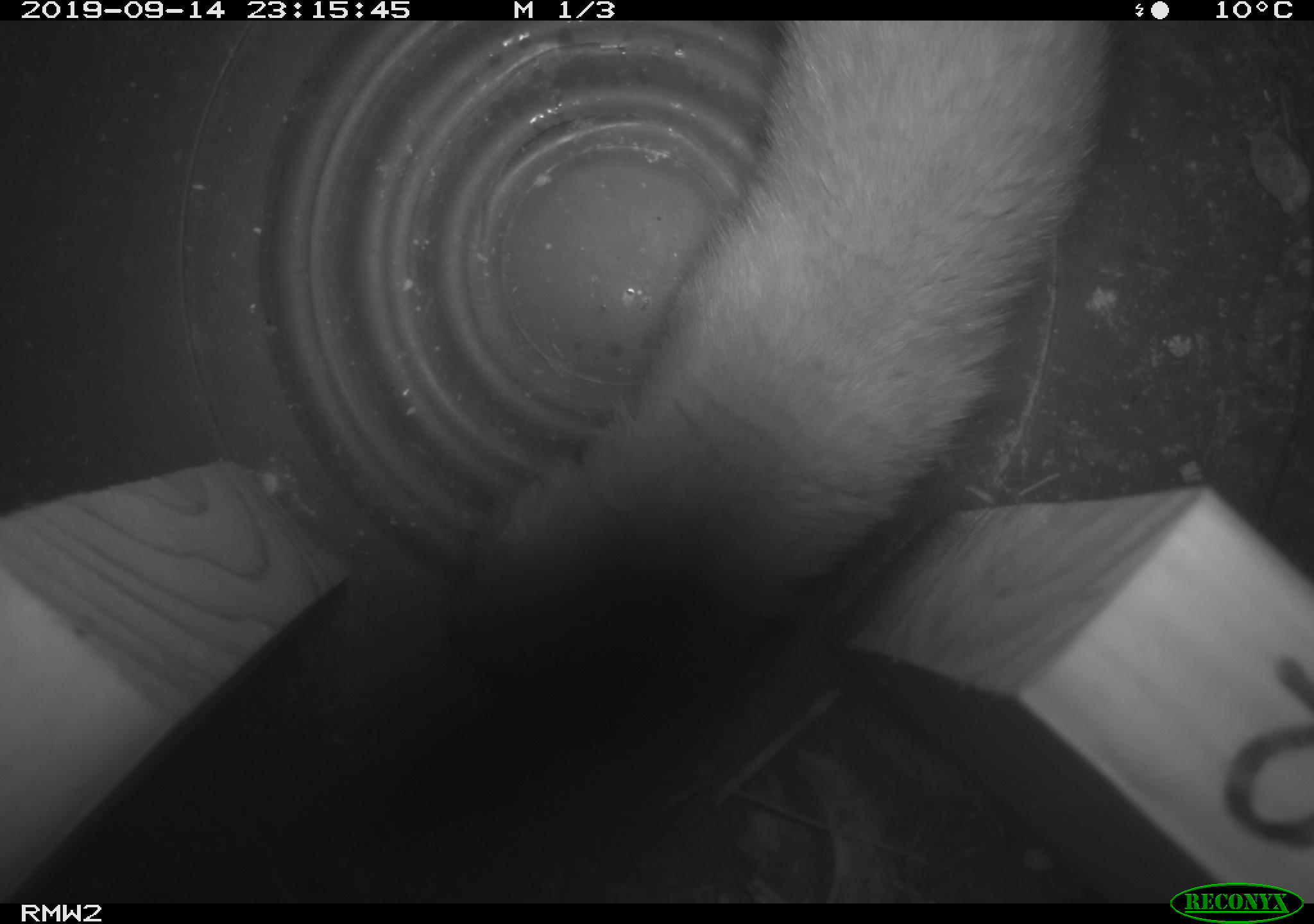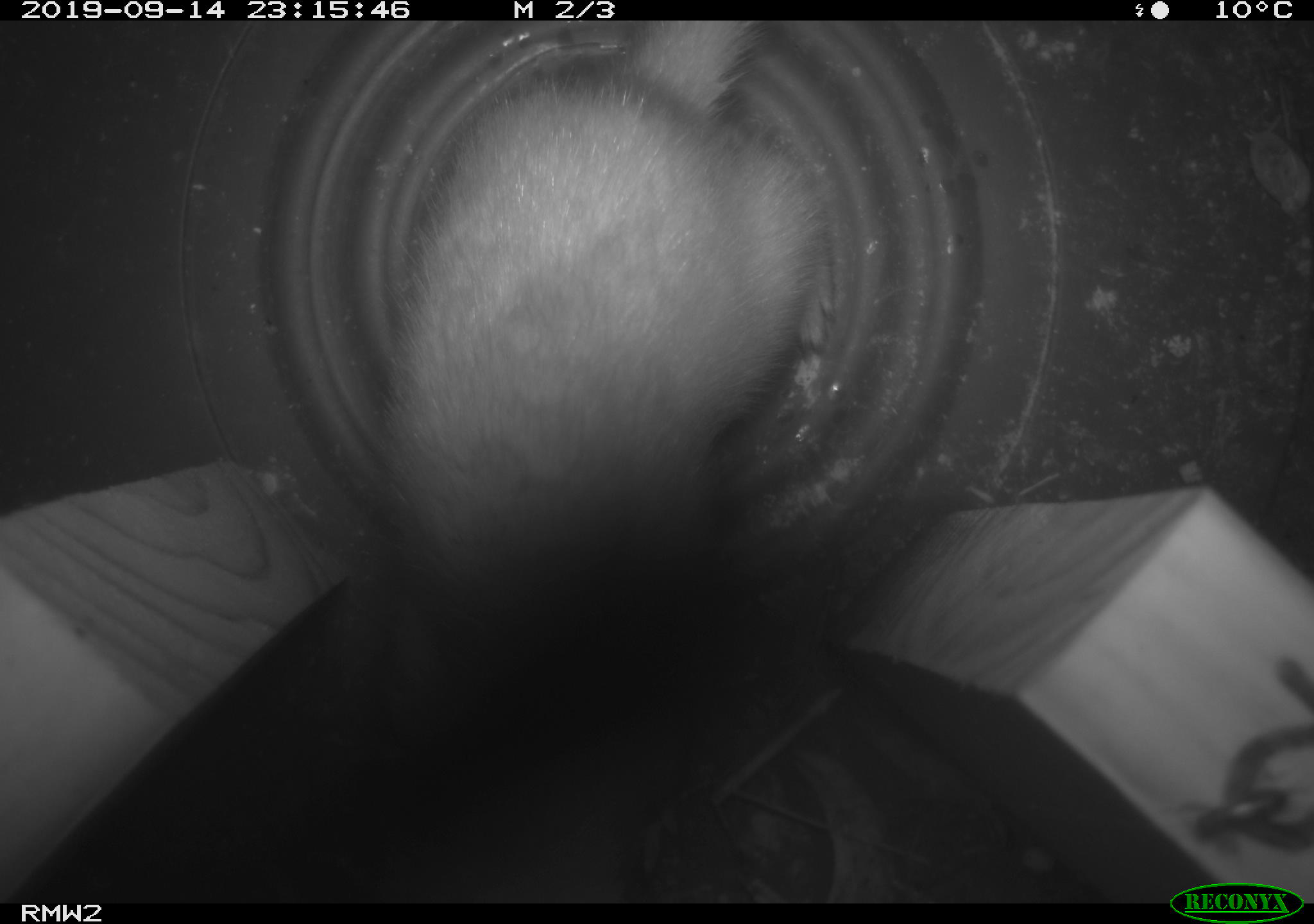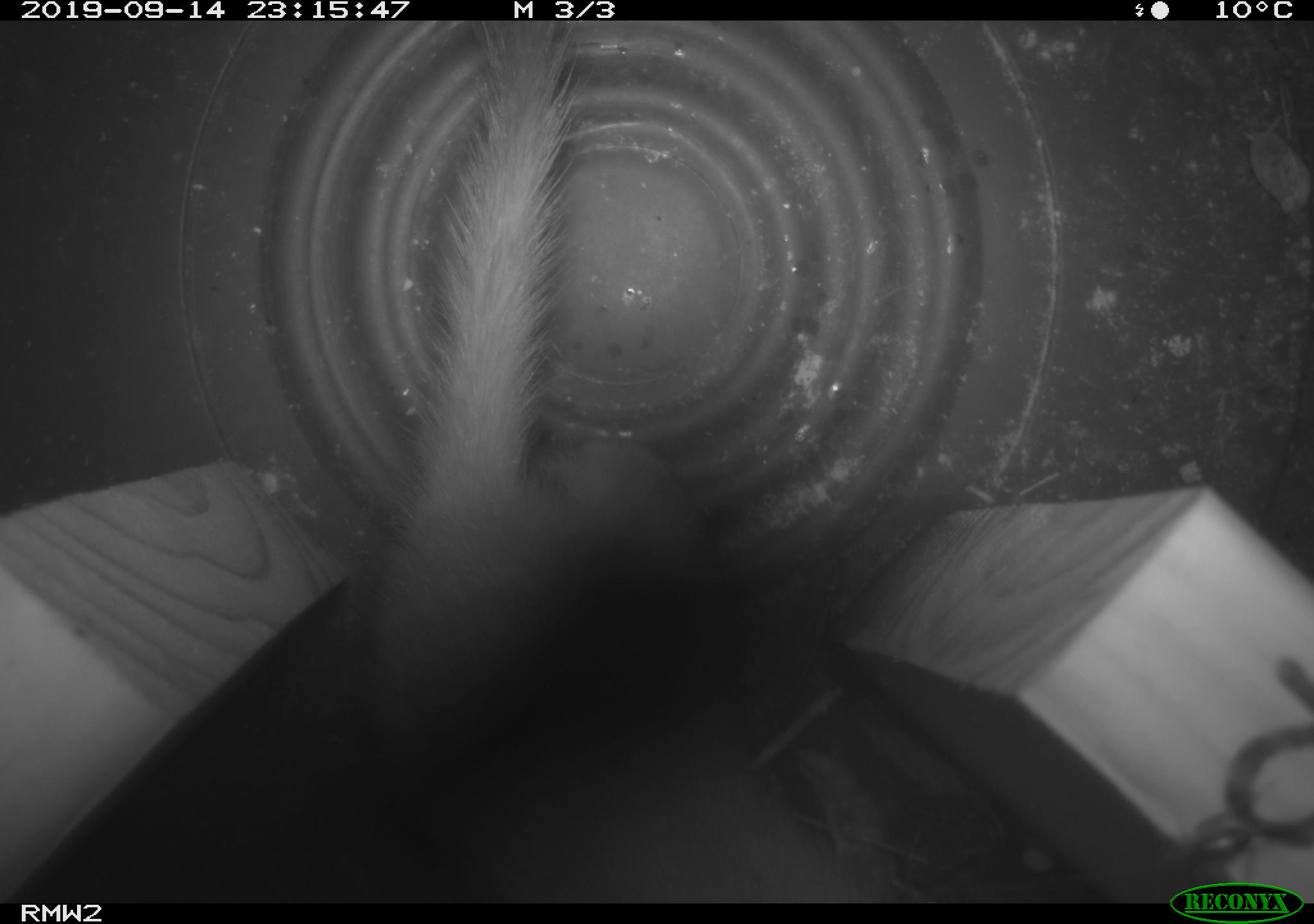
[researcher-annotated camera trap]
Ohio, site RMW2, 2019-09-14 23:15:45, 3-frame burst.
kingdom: Animalia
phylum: Chordata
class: Mammalia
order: Carnivora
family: Mustelidae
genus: Neogale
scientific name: Neogale frenata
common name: long-tailed weasel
Long-tailed weasel (Neogale frenata).